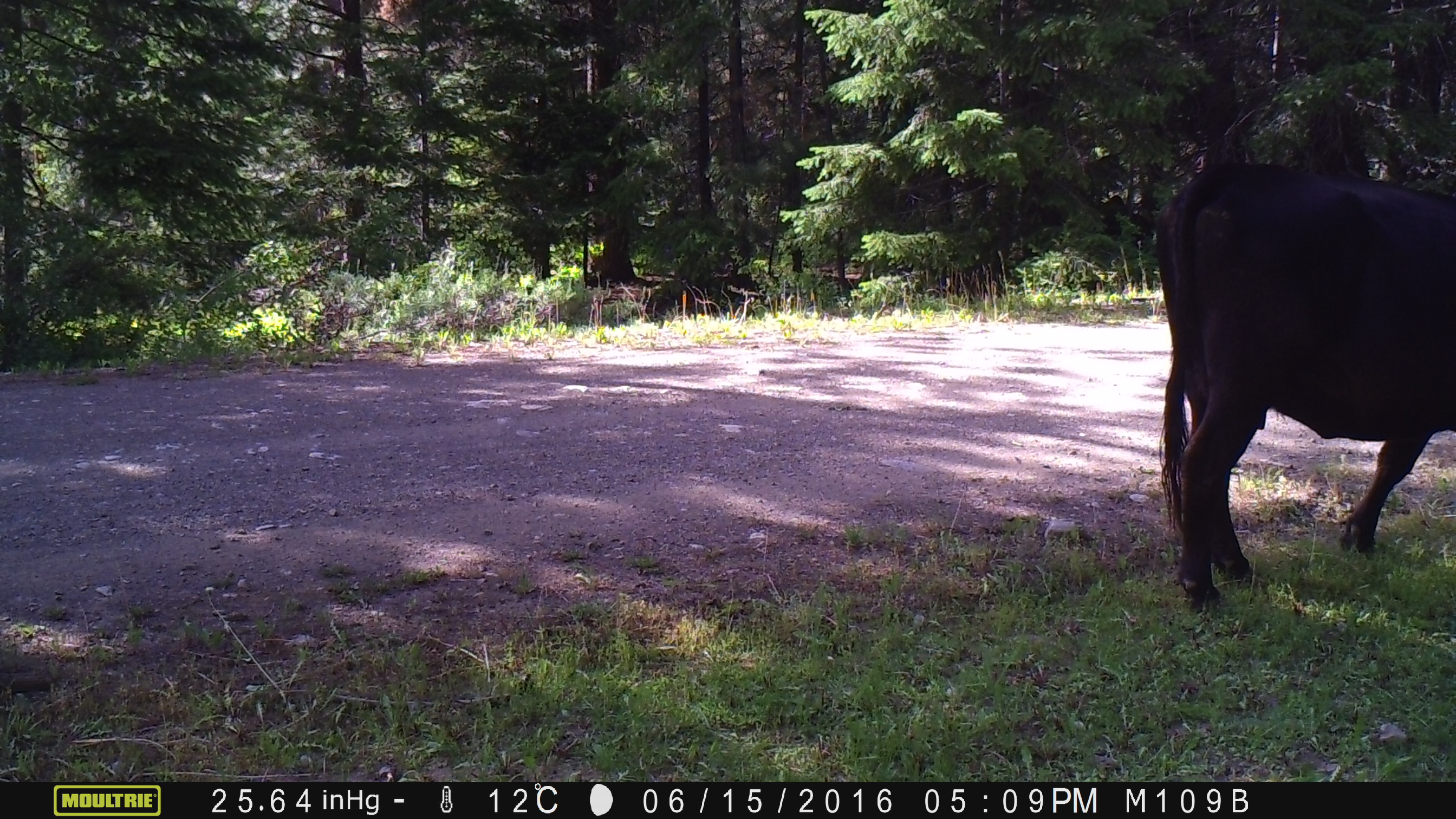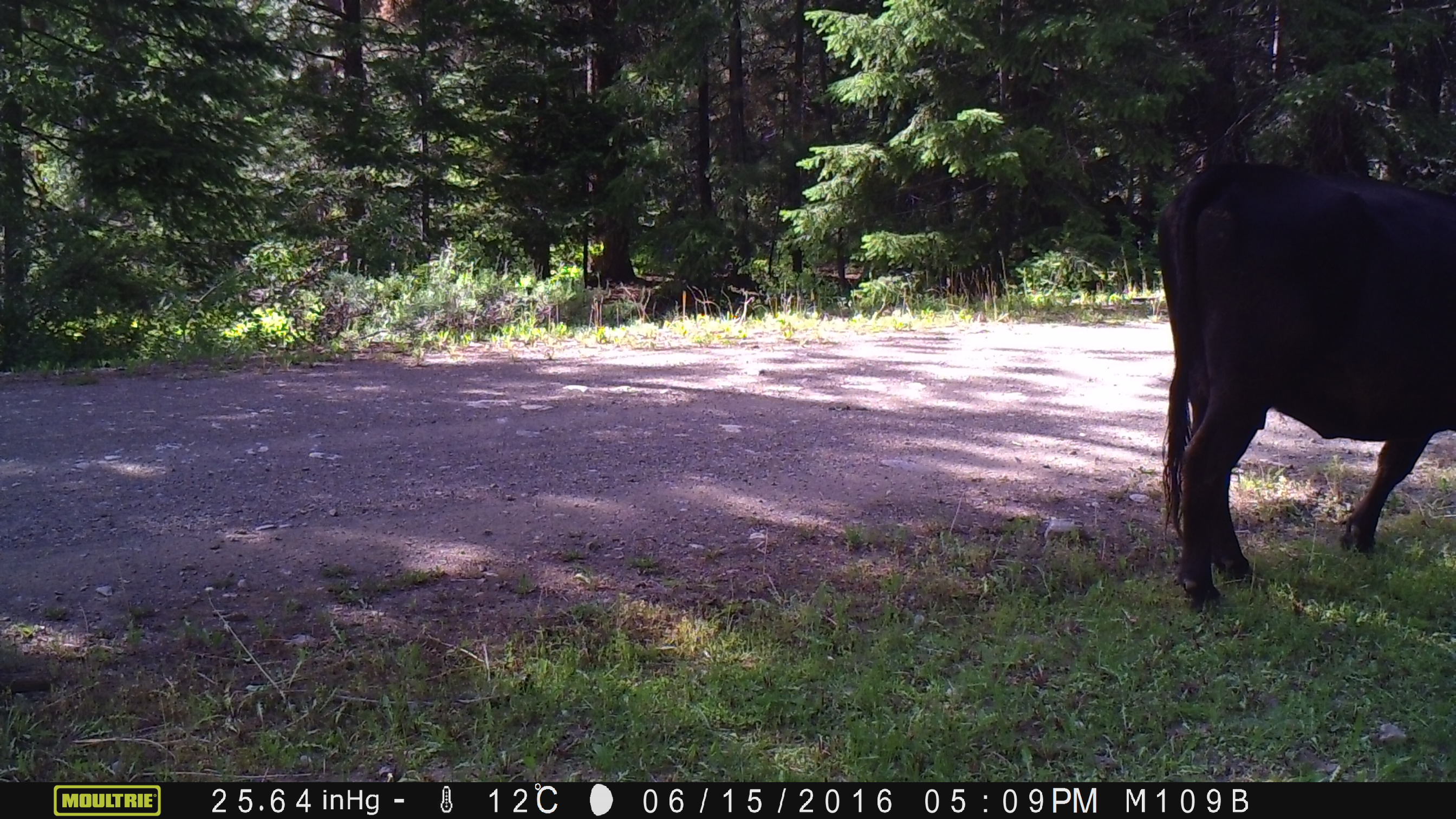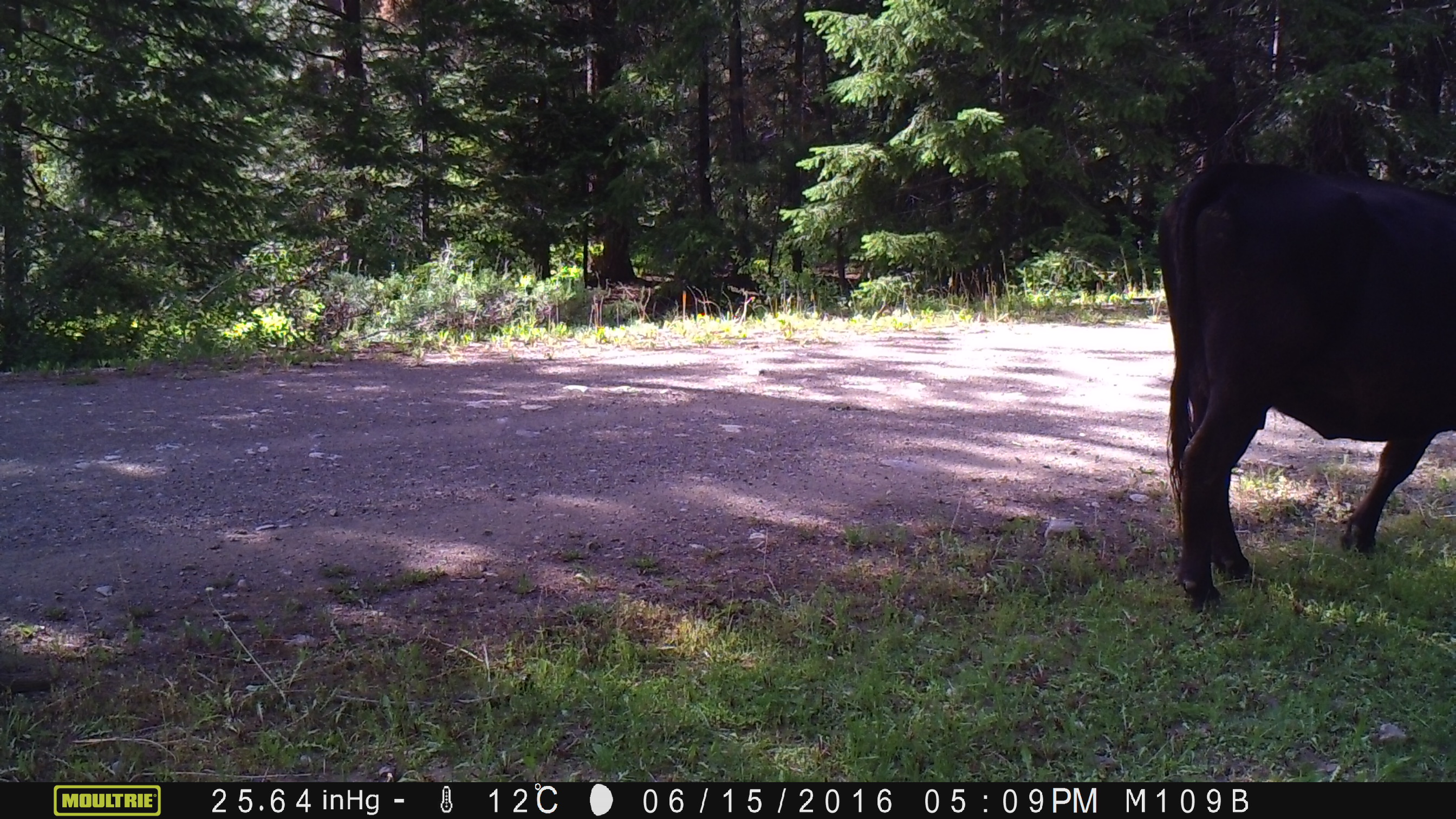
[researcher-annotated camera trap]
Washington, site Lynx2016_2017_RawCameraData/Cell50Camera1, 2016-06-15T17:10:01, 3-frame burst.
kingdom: Animalia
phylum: Chordata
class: Mammalia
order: Artiodactyla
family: Bovidae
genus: Bos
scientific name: Bos taurus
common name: domestic cattle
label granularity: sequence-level